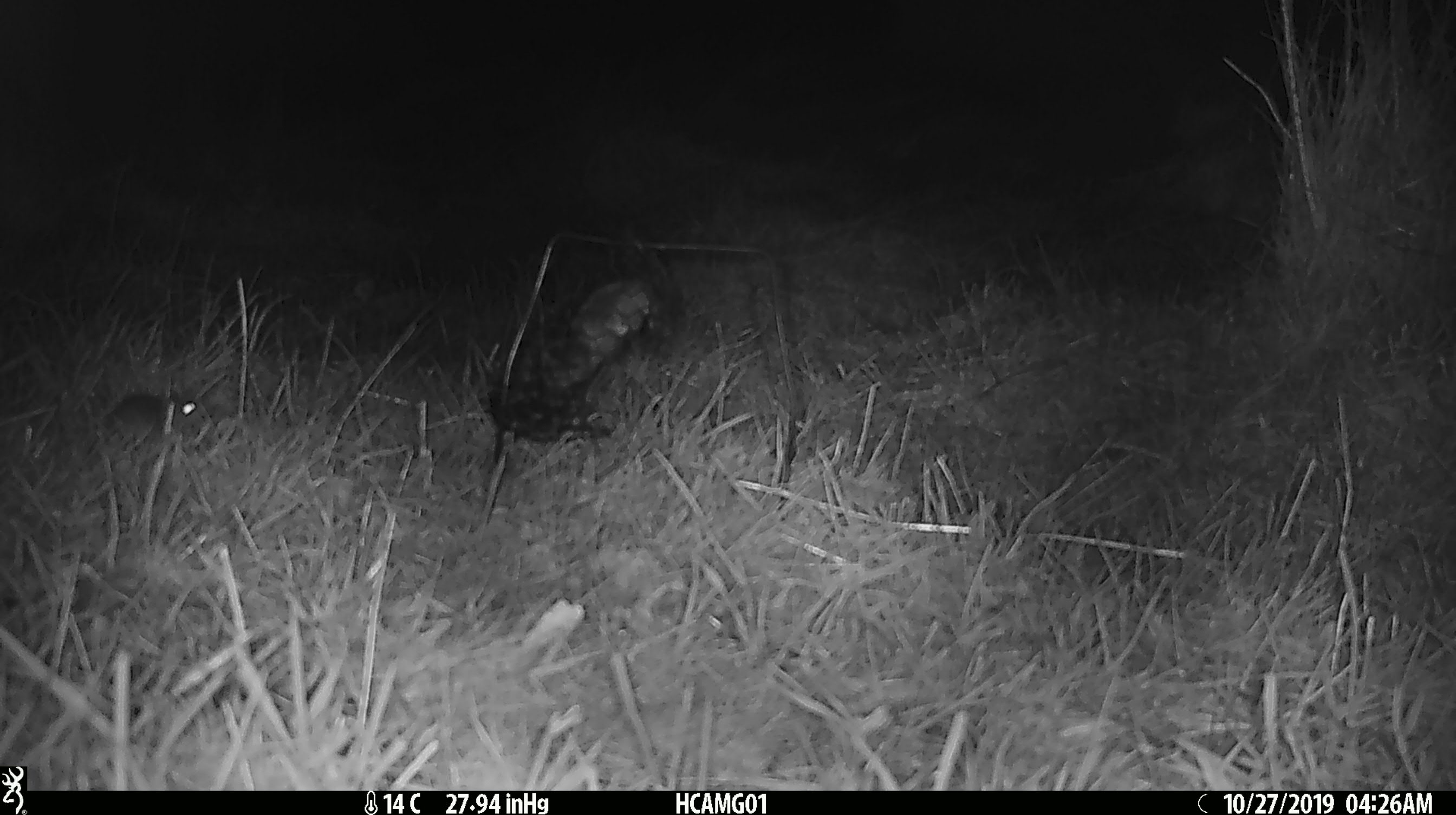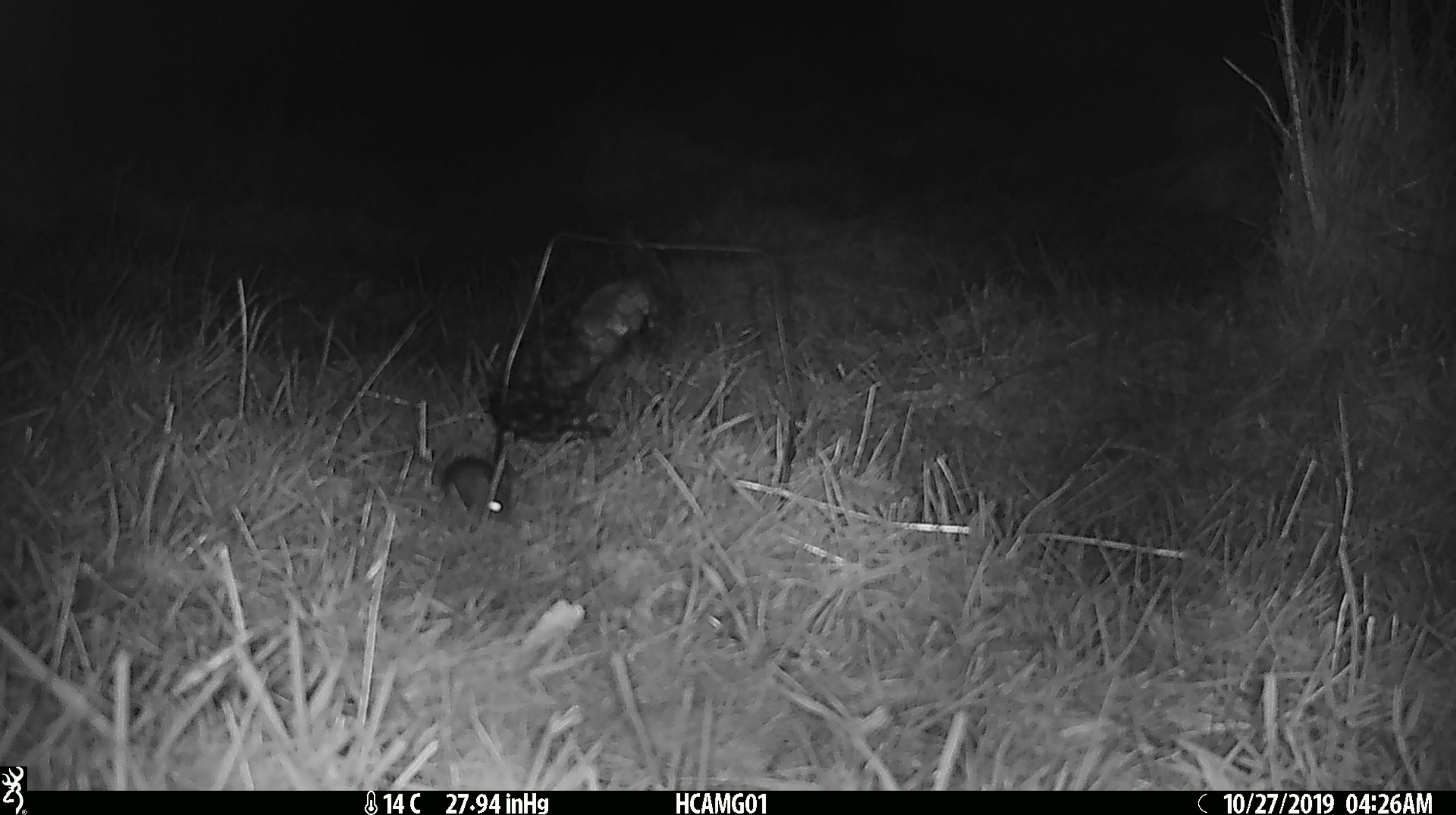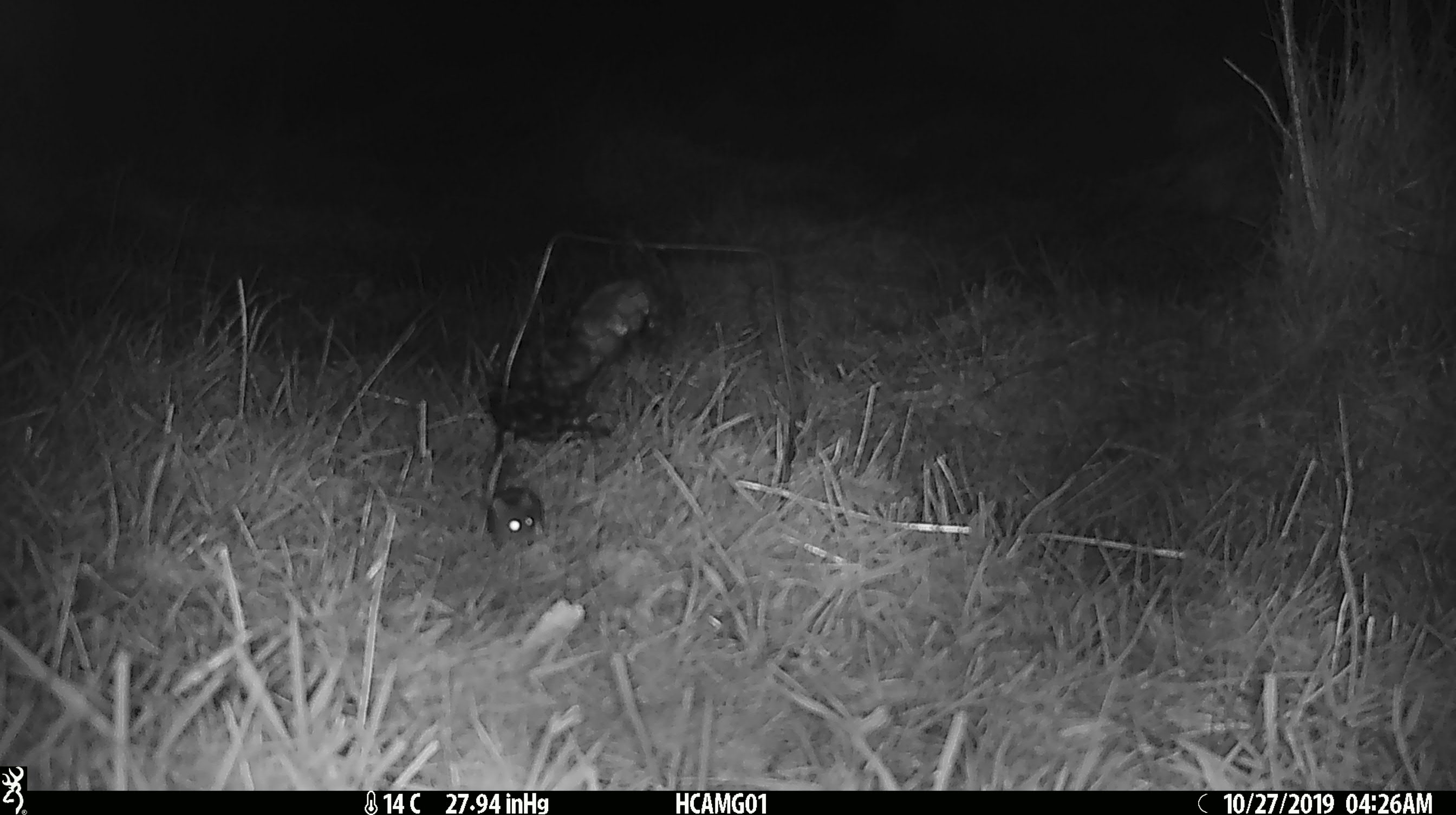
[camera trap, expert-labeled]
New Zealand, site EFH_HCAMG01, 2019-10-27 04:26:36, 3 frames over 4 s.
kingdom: Animalia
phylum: Chordata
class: Mammalia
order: Rodentia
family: Muridae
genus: Mus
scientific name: Mus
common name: mouse